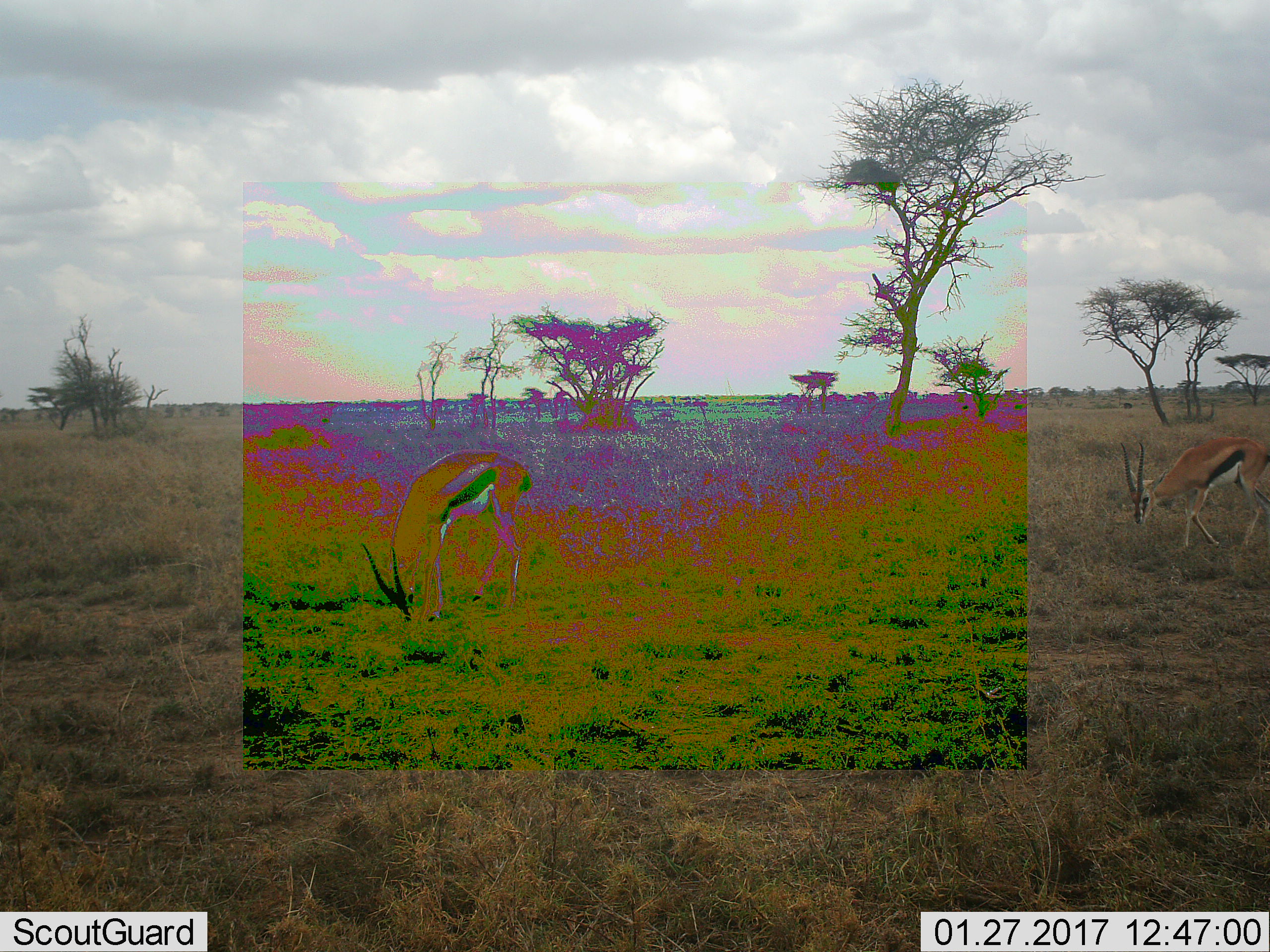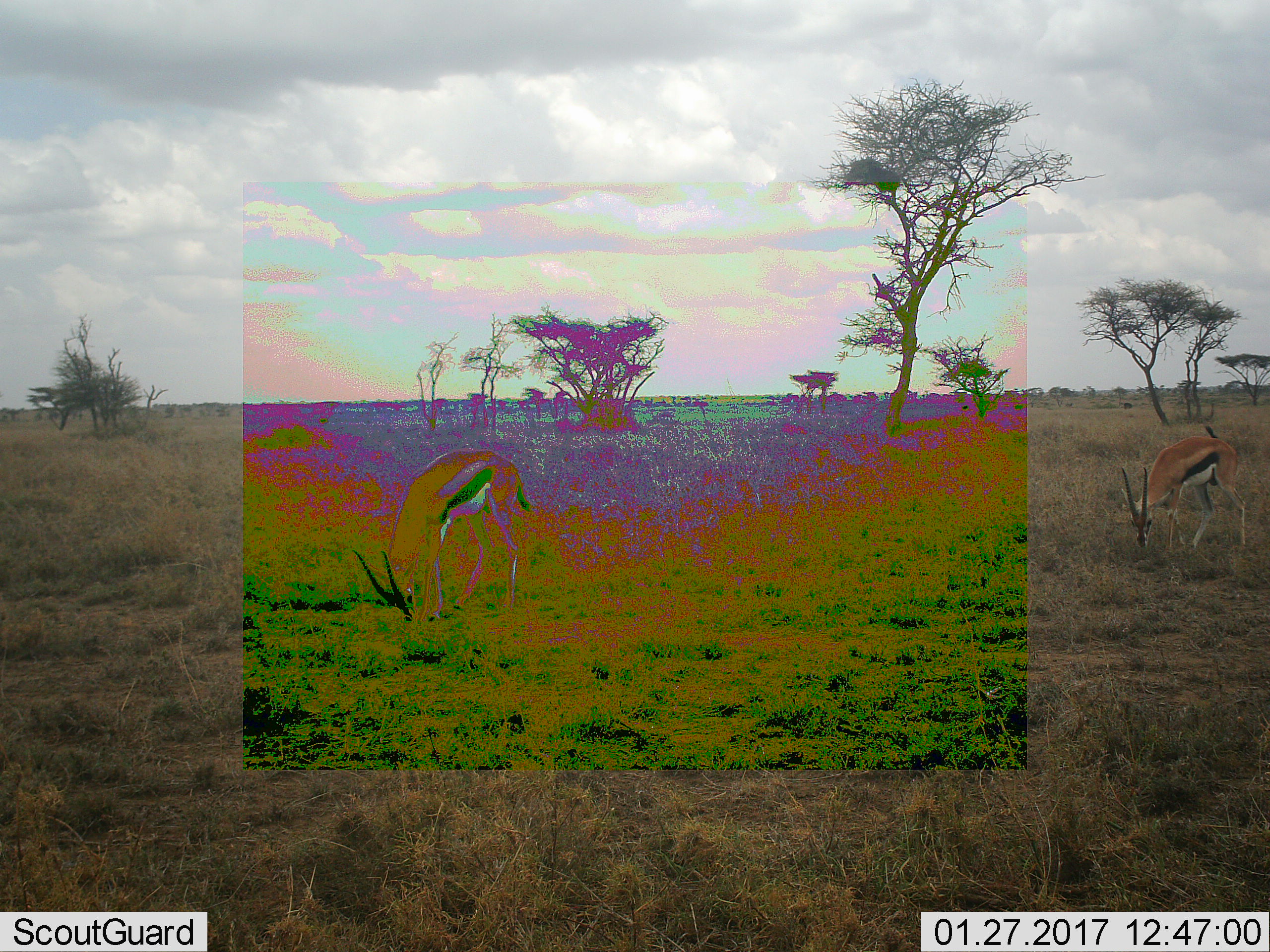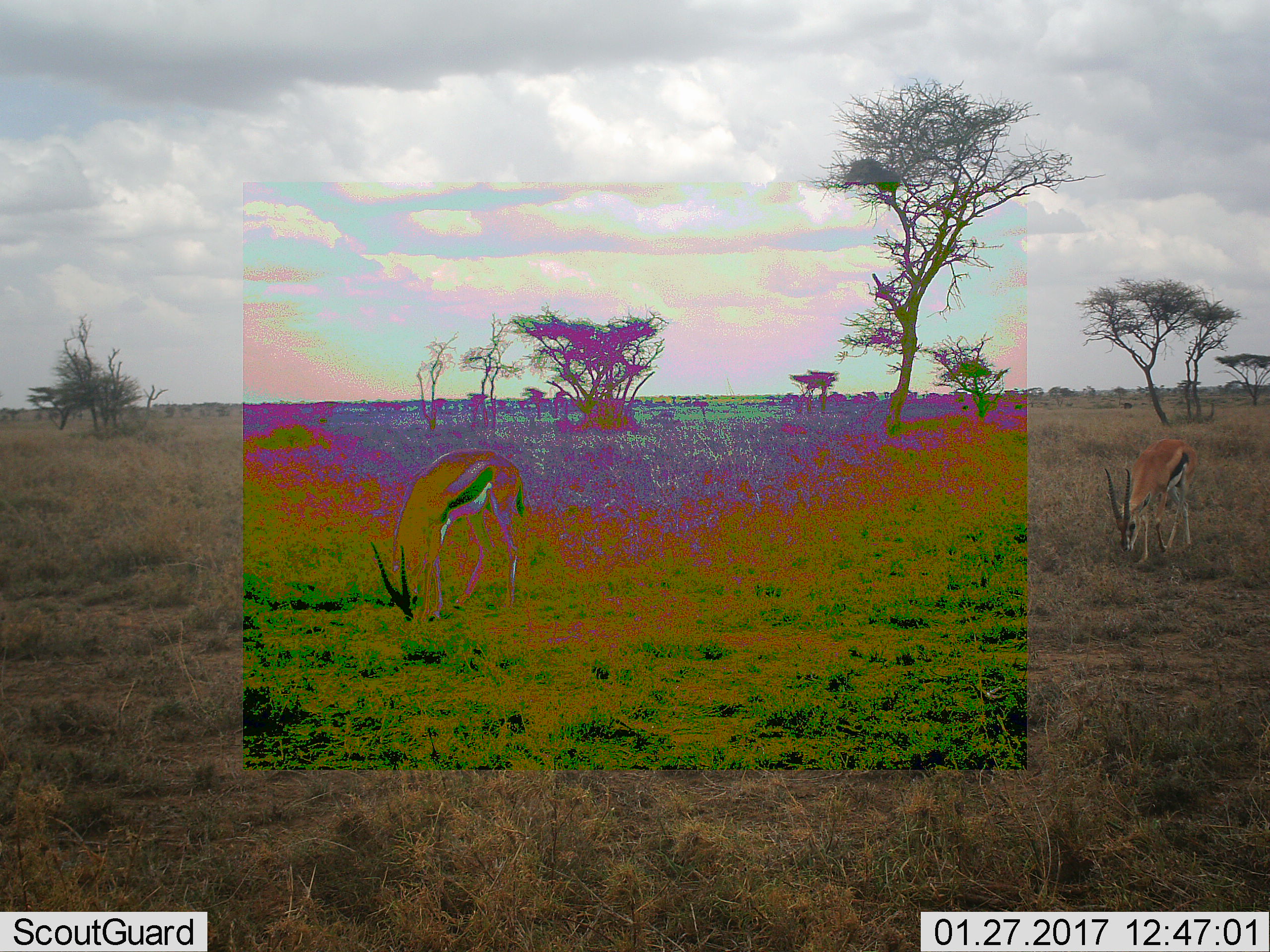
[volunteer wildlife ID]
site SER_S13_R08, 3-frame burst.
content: unidentified animal